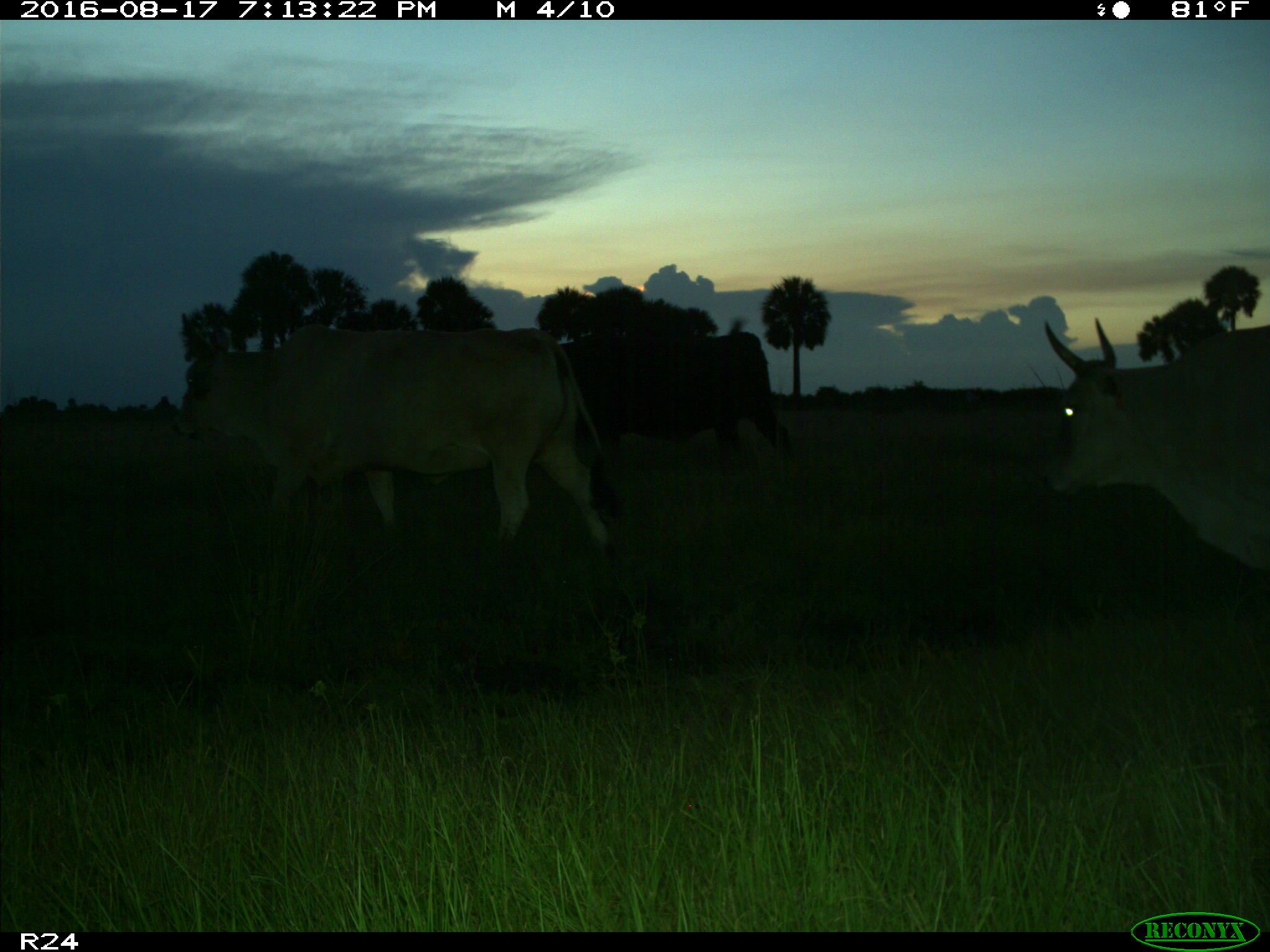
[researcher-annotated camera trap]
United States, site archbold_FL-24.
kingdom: Animalia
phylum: Chordata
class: Mammalia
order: Artiodactyla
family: Bovidae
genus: Bos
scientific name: Bos taurus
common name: domestic cow